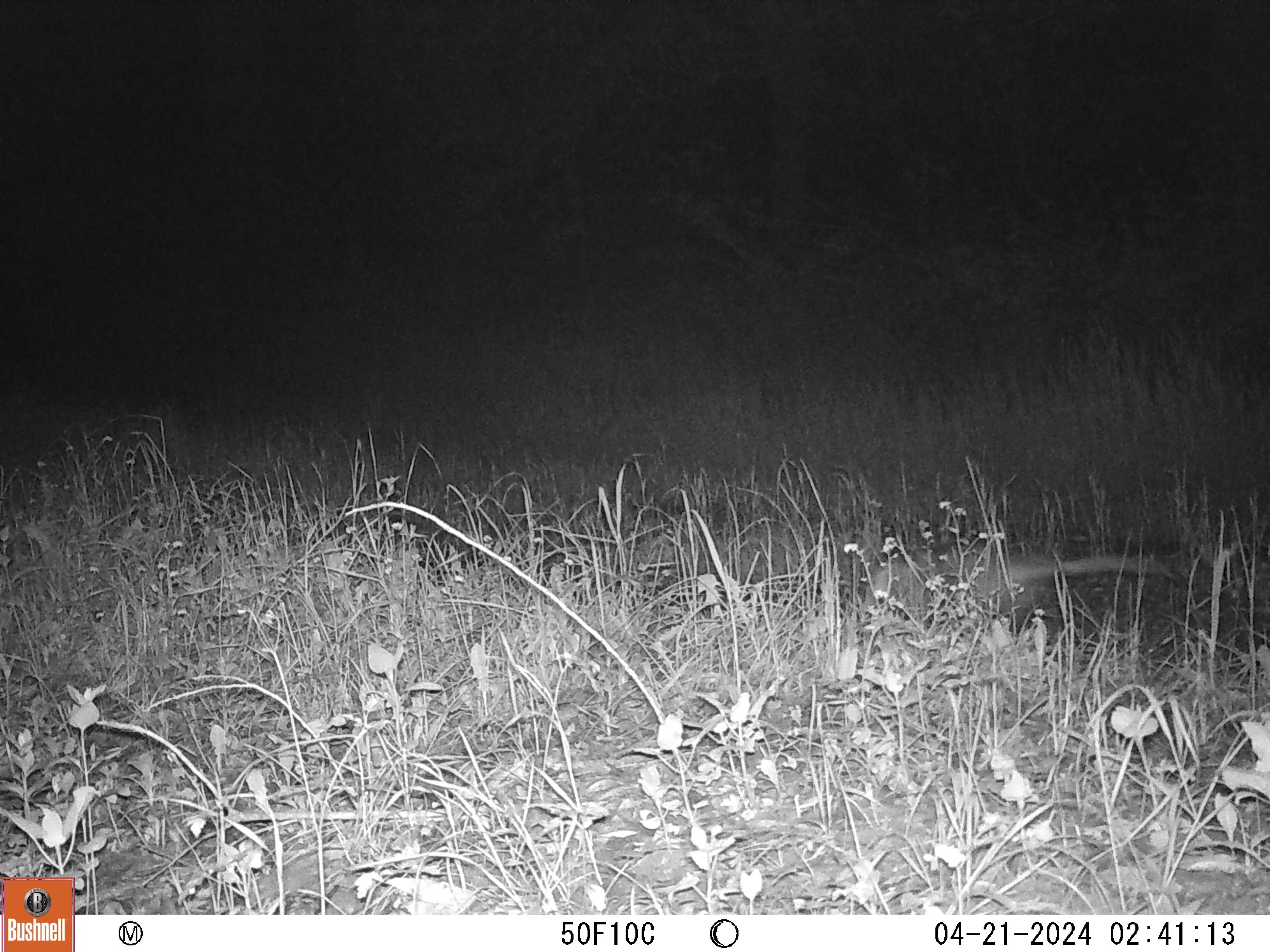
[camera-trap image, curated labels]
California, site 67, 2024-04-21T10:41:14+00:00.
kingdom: Animalia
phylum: Chordata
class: Mammalia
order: Didelphimorphia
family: Didelphidae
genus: Didelphis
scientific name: Didelphis virginiana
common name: virginia opossum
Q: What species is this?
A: Virginia opossum (Didelphis virginiana).